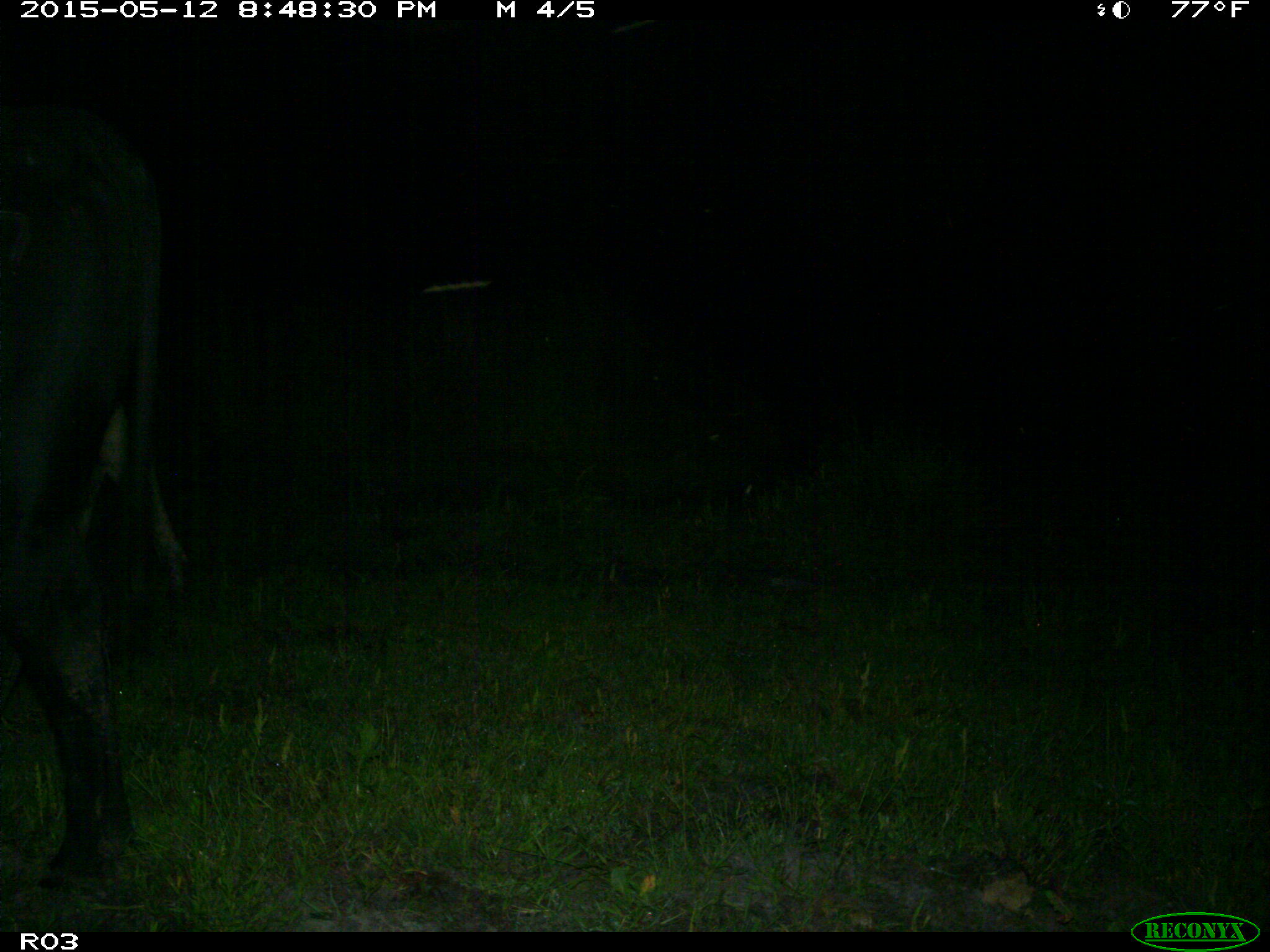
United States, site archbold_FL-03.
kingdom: Animalia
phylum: Chordata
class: Mammalia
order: Artiodactyla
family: Bovidae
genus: Bos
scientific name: Bos taurus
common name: domestic cow